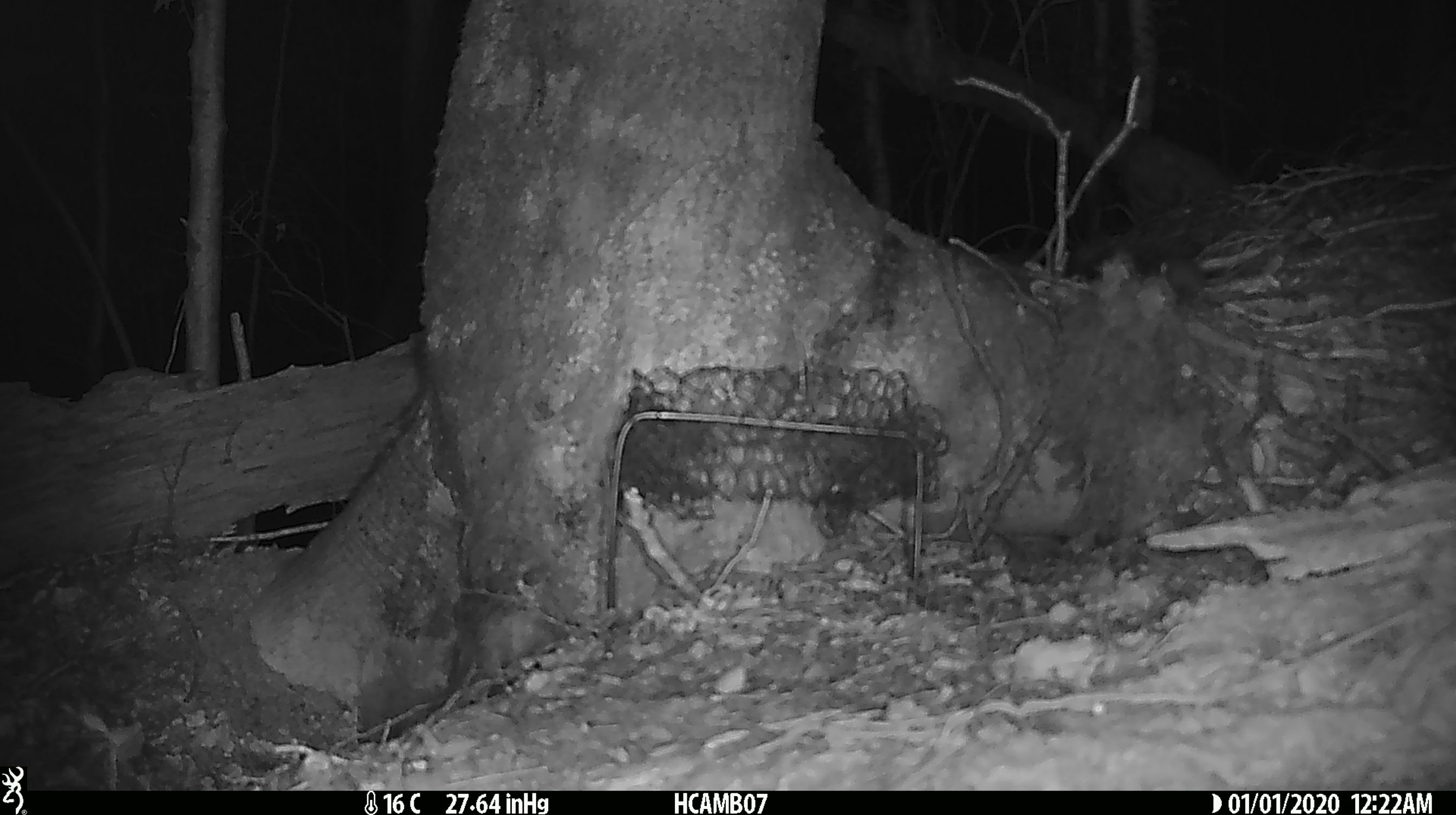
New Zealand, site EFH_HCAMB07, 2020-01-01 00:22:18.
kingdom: Animalia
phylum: Chordata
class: Mammalia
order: Rodentia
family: Muridae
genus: Mus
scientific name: Mus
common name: mouse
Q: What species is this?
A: Mouse (Mus).